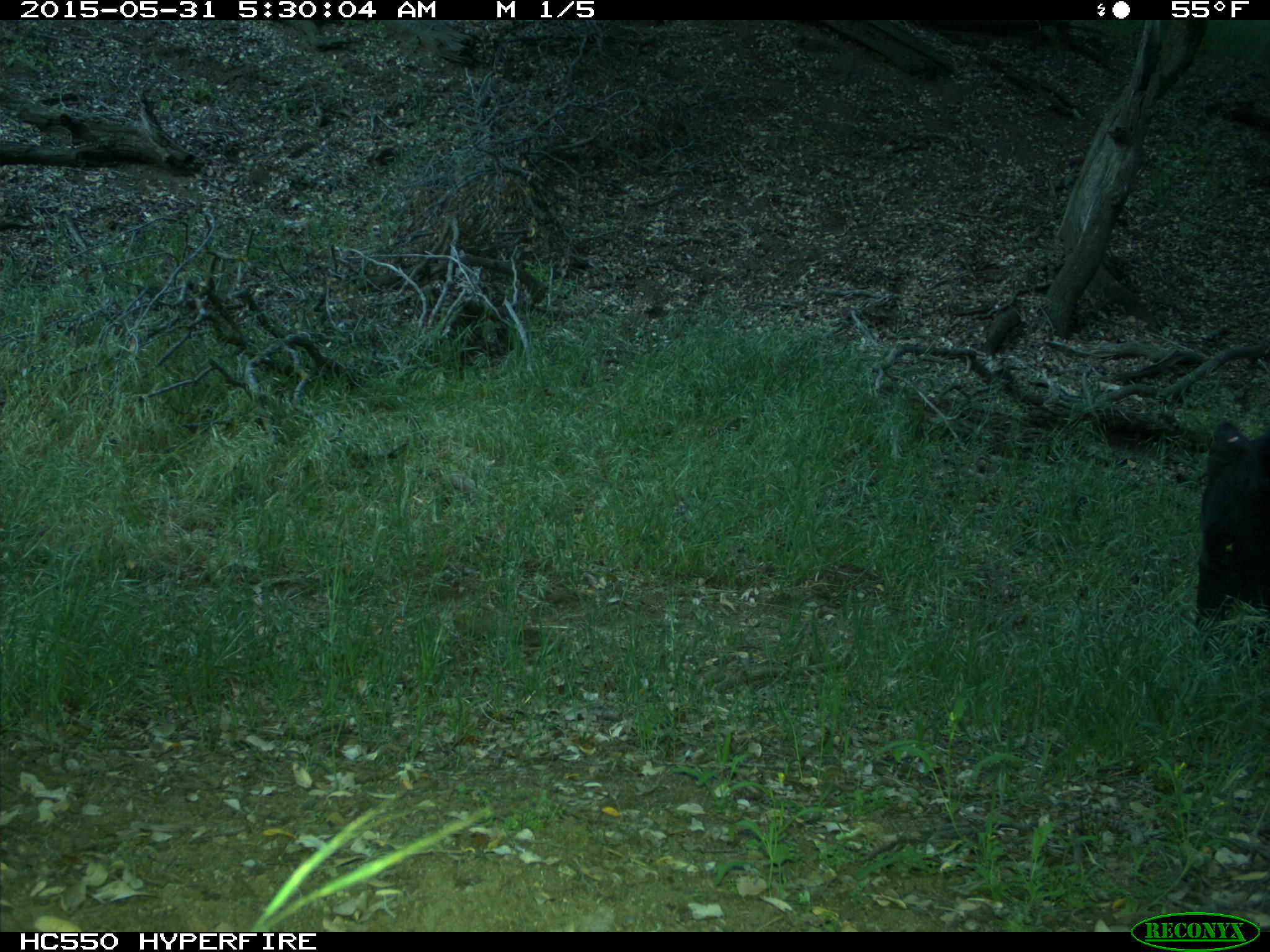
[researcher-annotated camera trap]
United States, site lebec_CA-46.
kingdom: Animalia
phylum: Chordata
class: Mammalia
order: Artiodactyla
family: Bovidae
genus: Bos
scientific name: Bos taurus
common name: domestic cow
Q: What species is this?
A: Bos taurus (domestic cow).